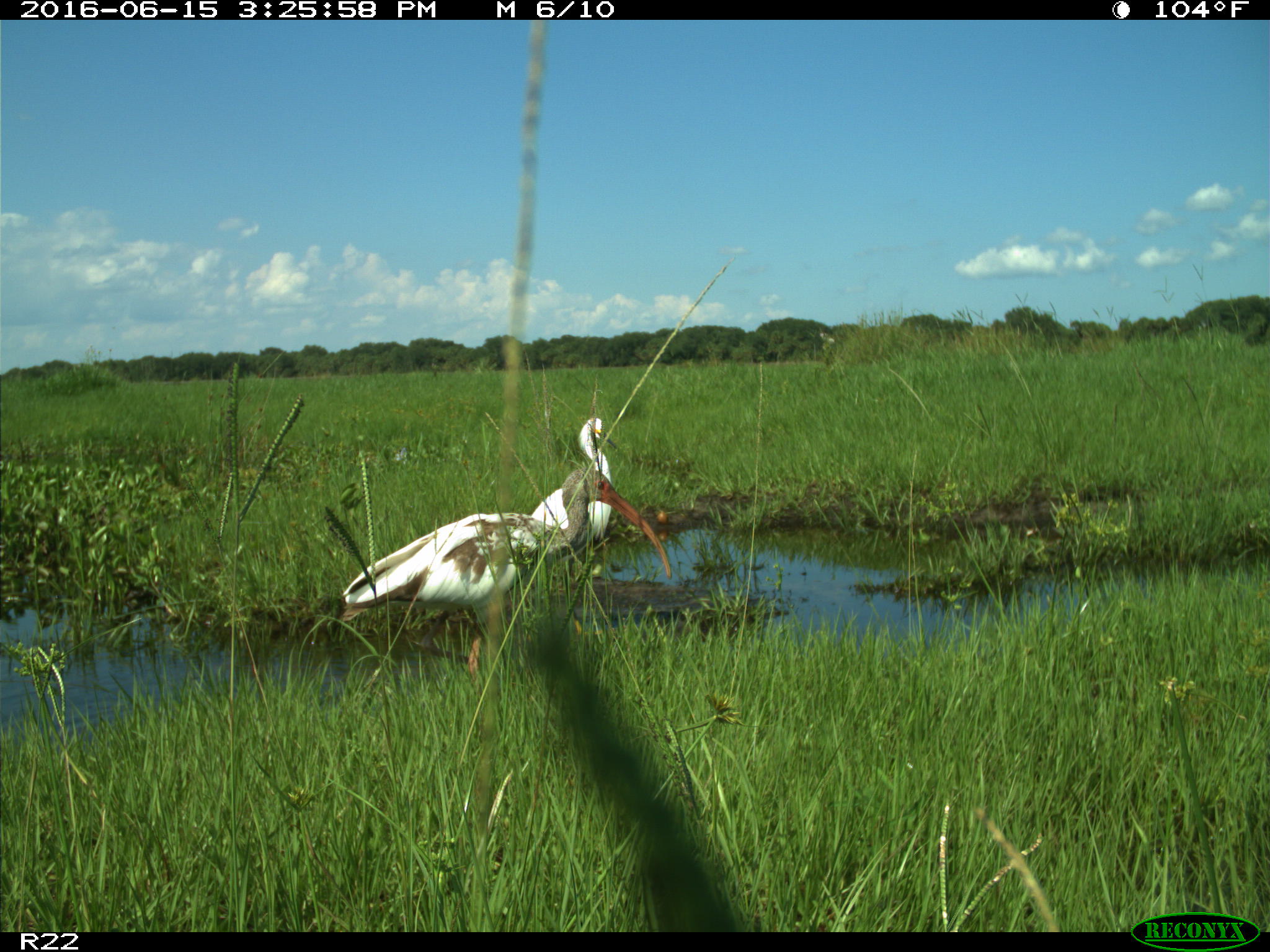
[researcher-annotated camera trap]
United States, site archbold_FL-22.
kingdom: Animalia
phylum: Chordata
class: Aves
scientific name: Aves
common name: birds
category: unidentified bird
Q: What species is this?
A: Unidentified bird (birds) (Aves).